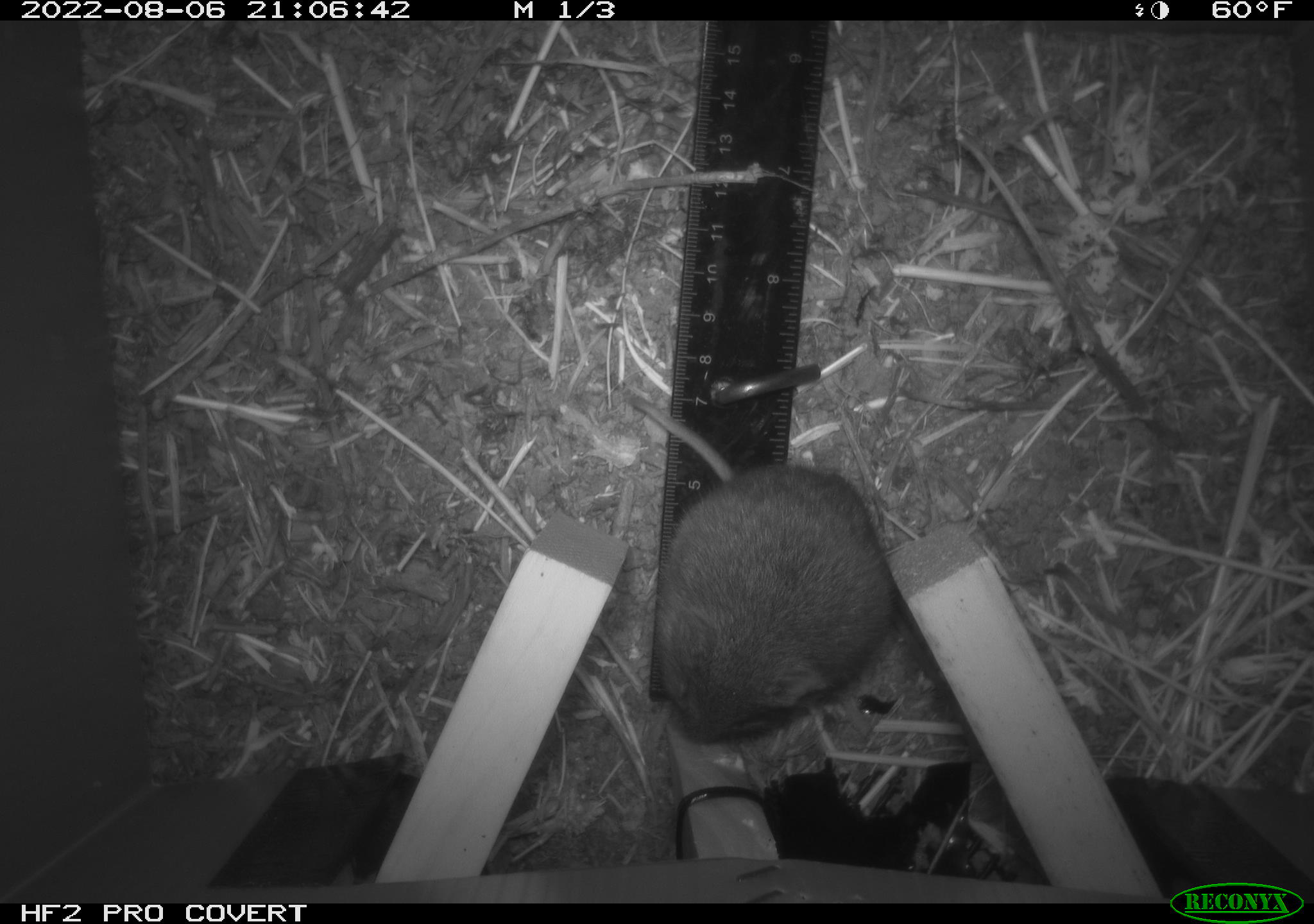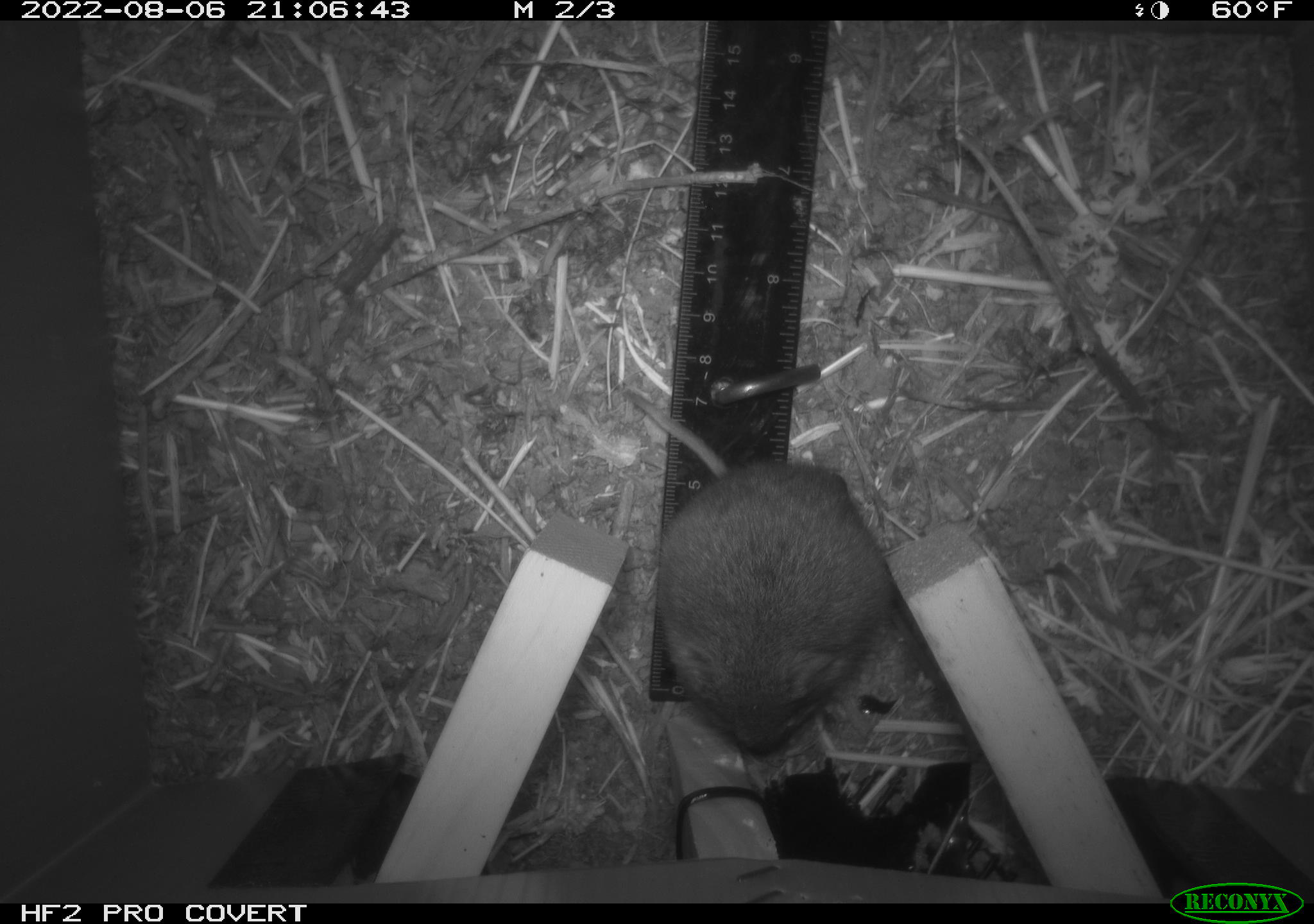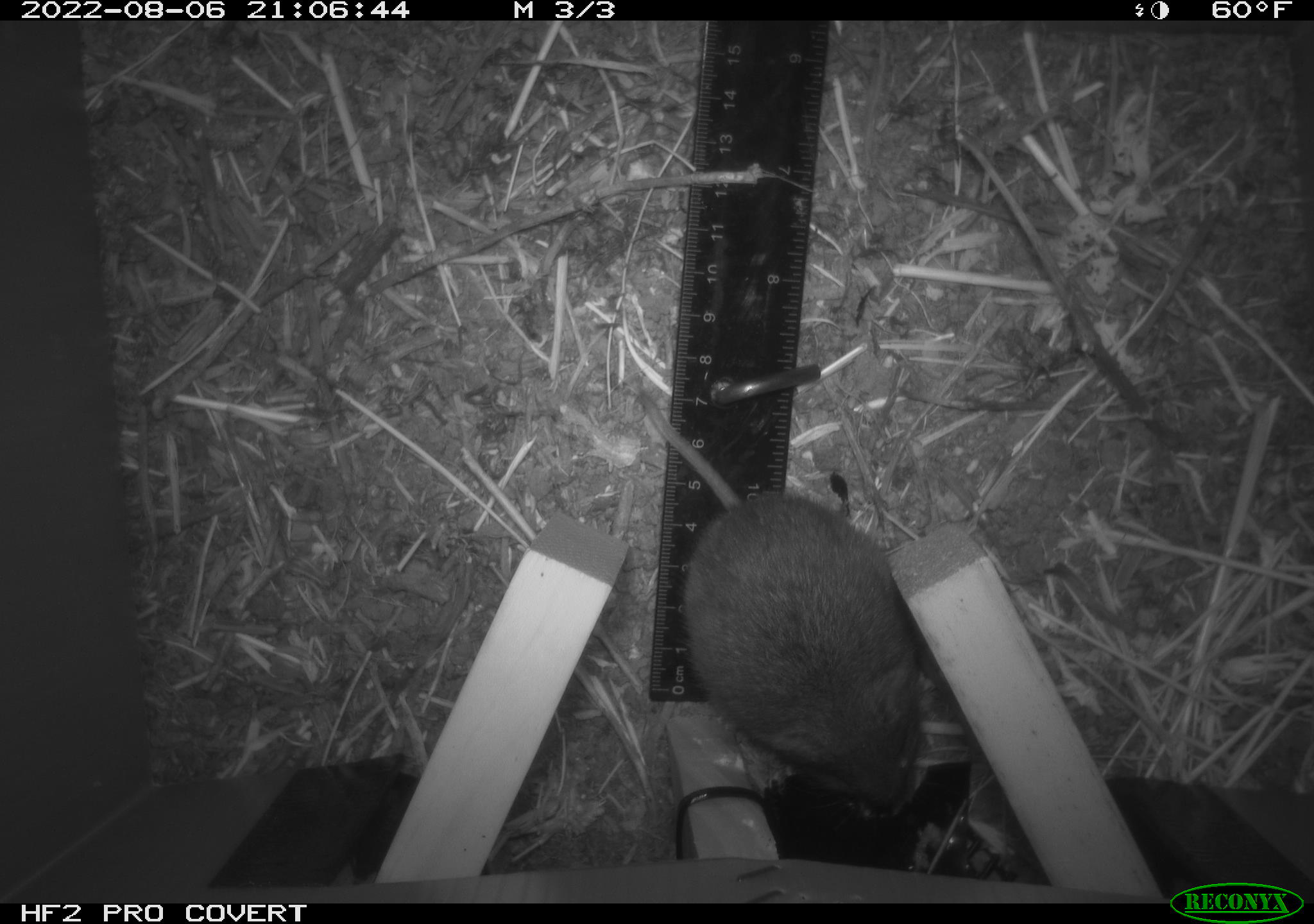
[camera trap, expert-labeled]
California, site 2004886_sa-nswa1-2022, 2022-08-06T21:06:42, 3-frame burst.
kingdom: Animalia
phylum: Chordata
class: Mammalia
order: Rodentia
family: Cricetidae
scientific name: Cricetidae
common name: hamsters, voles, lemmings, and allies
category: cricetidae family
Cricetidae family (hamsters, voles, lemmings, and allies) (Cricetidae).